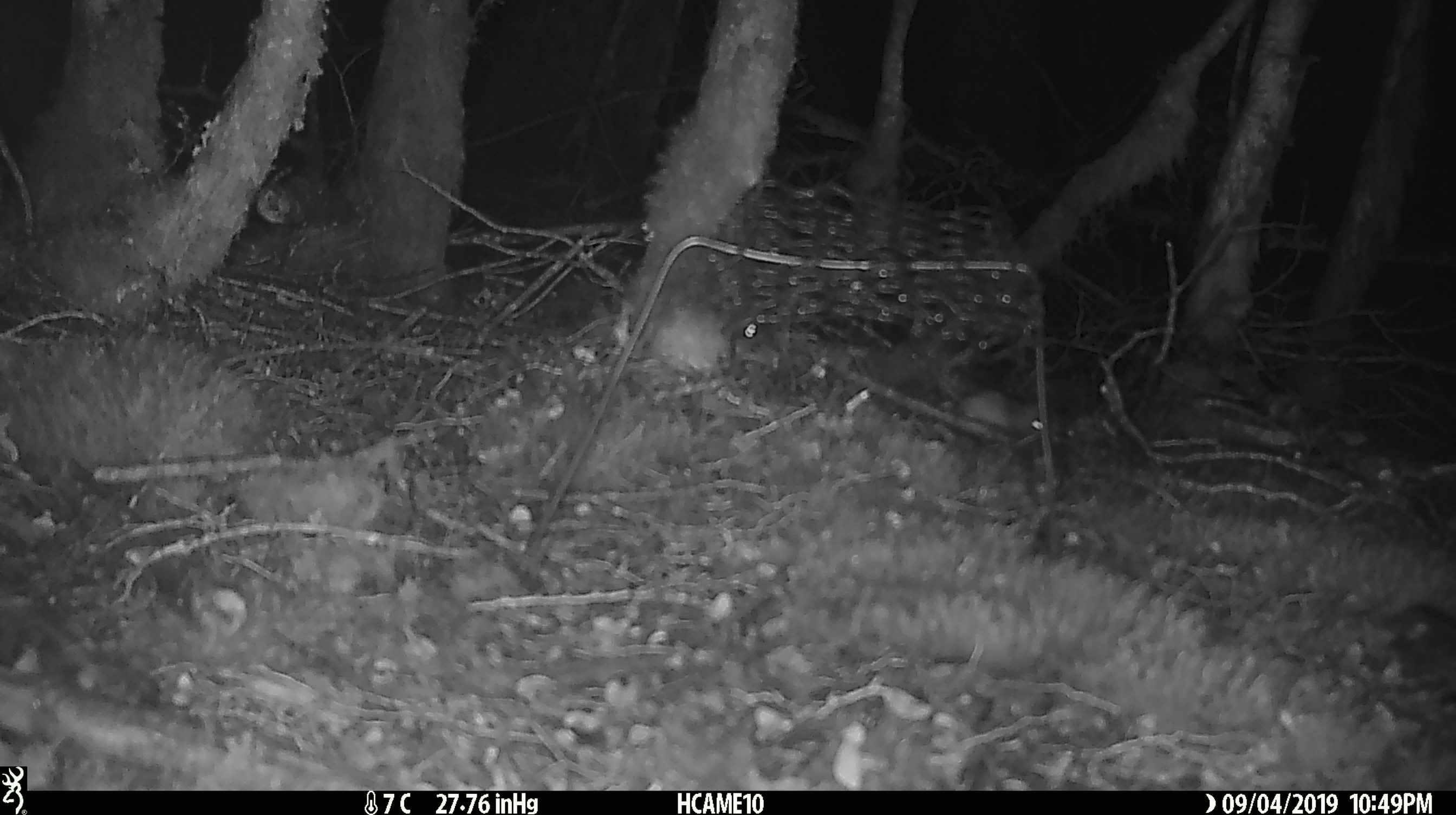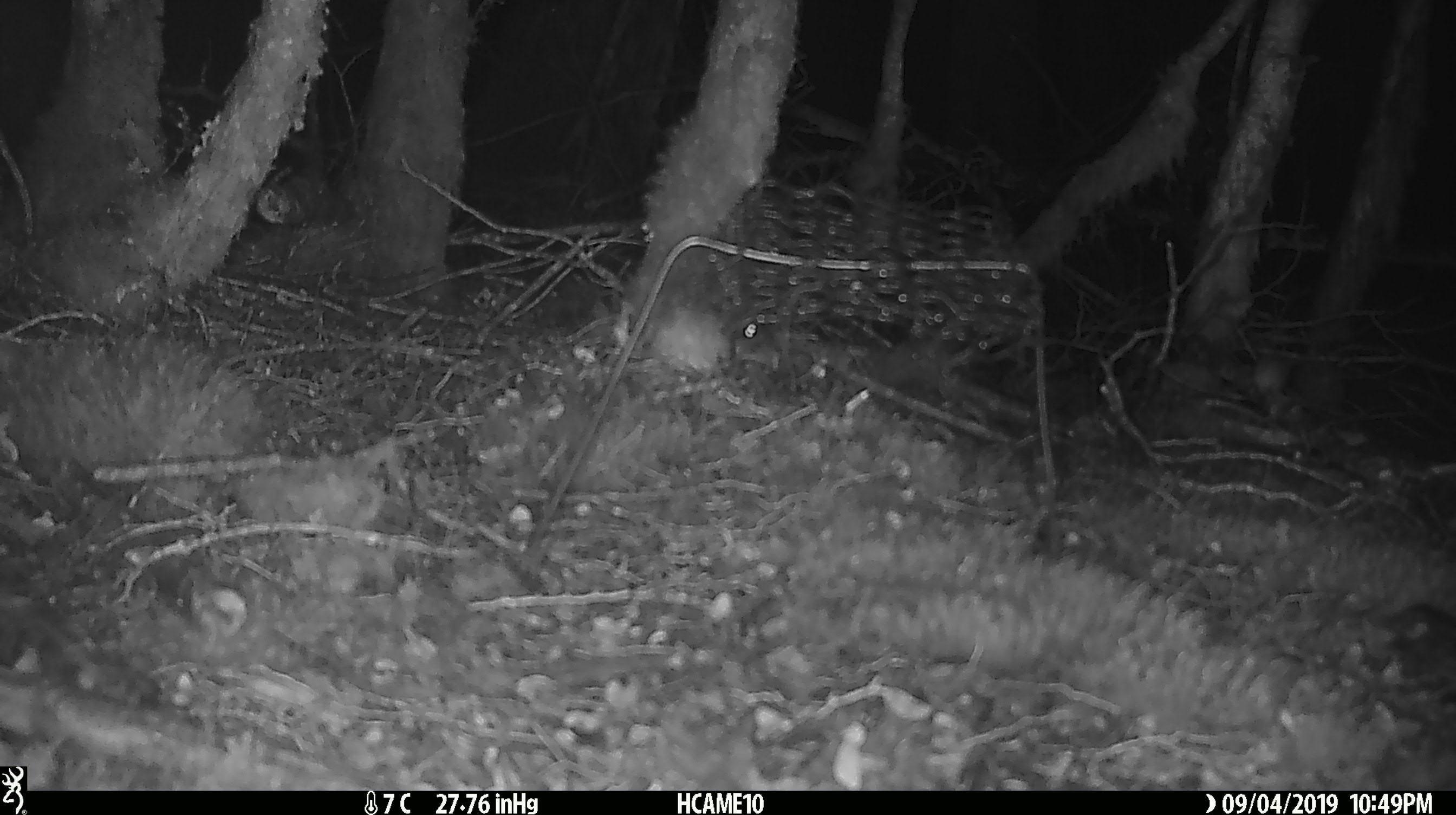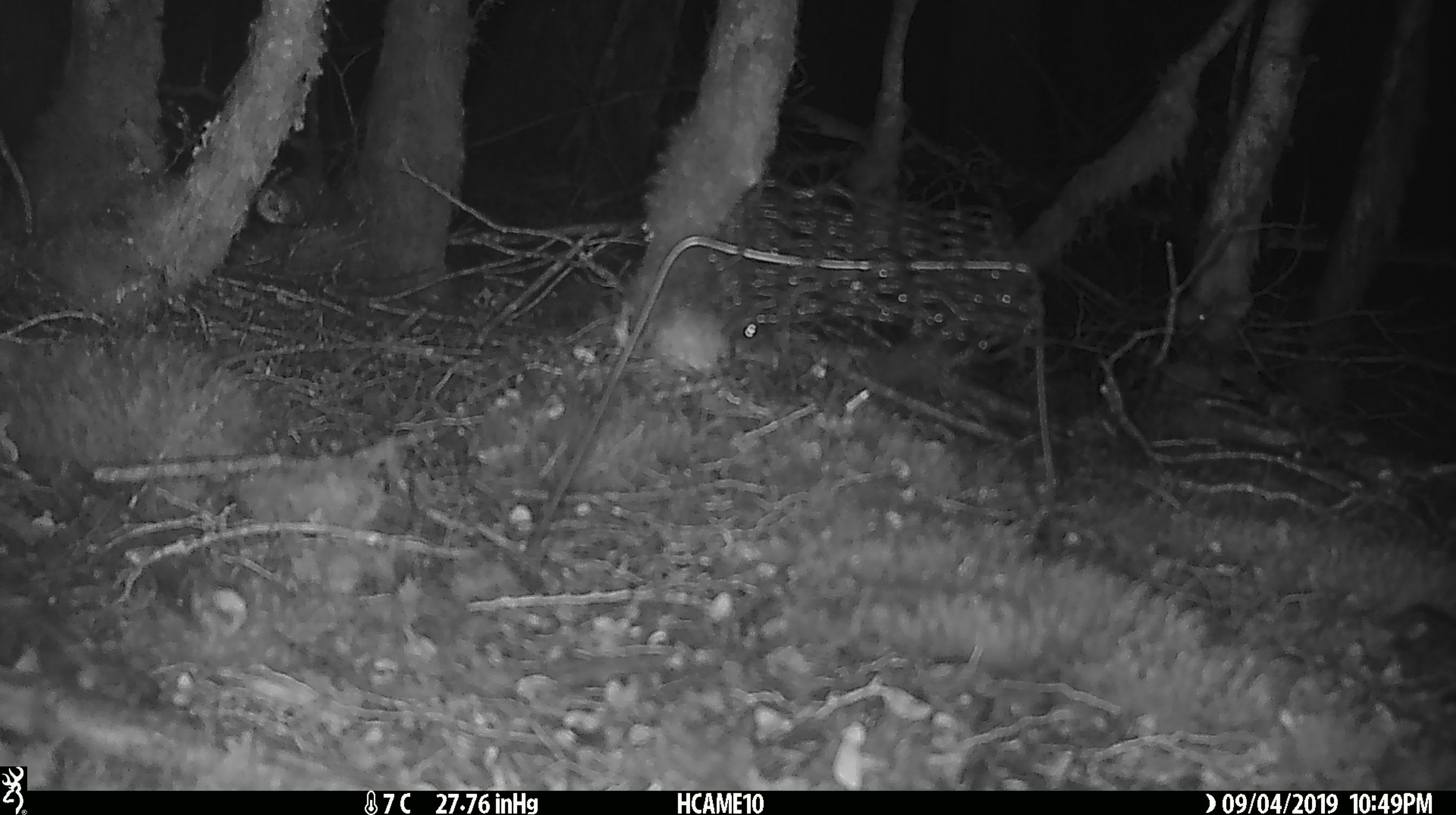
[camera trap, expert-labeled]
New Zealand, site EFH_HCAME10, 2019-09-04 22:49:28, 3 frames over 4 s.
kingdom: Animalia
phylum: Chordata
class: Mammalia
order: Rodentia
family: Muridae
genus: Mus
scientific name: Mus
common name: mouse